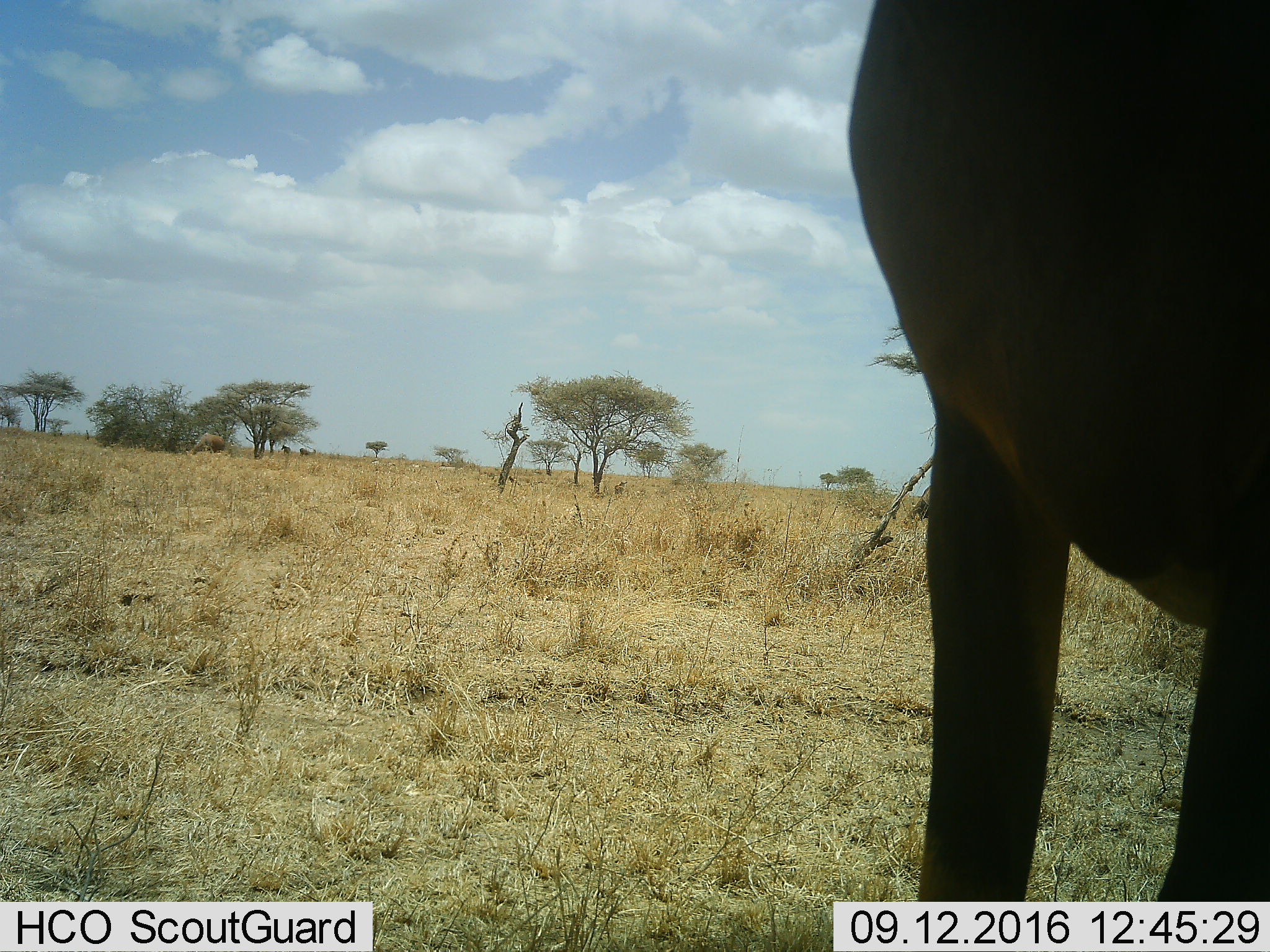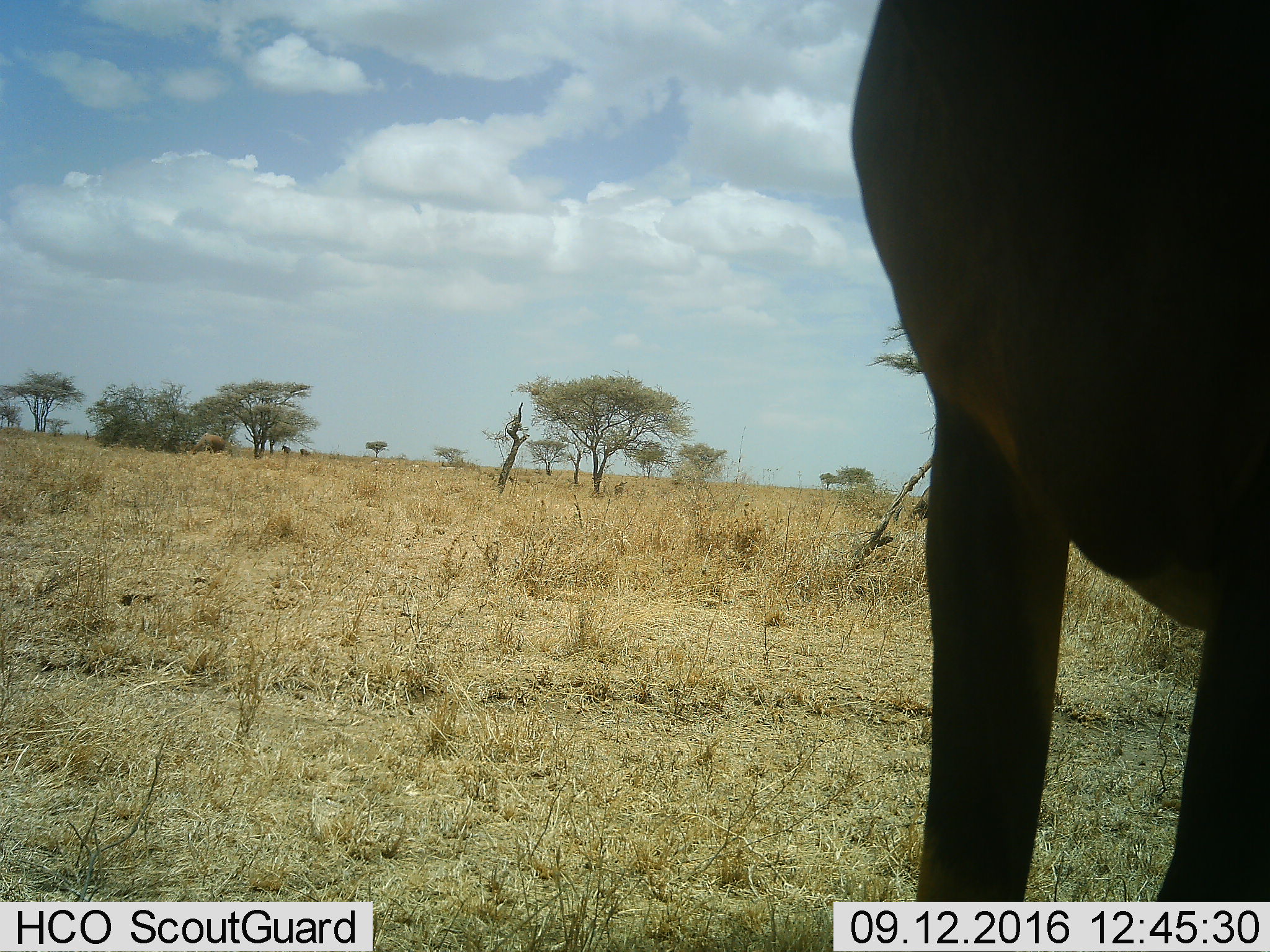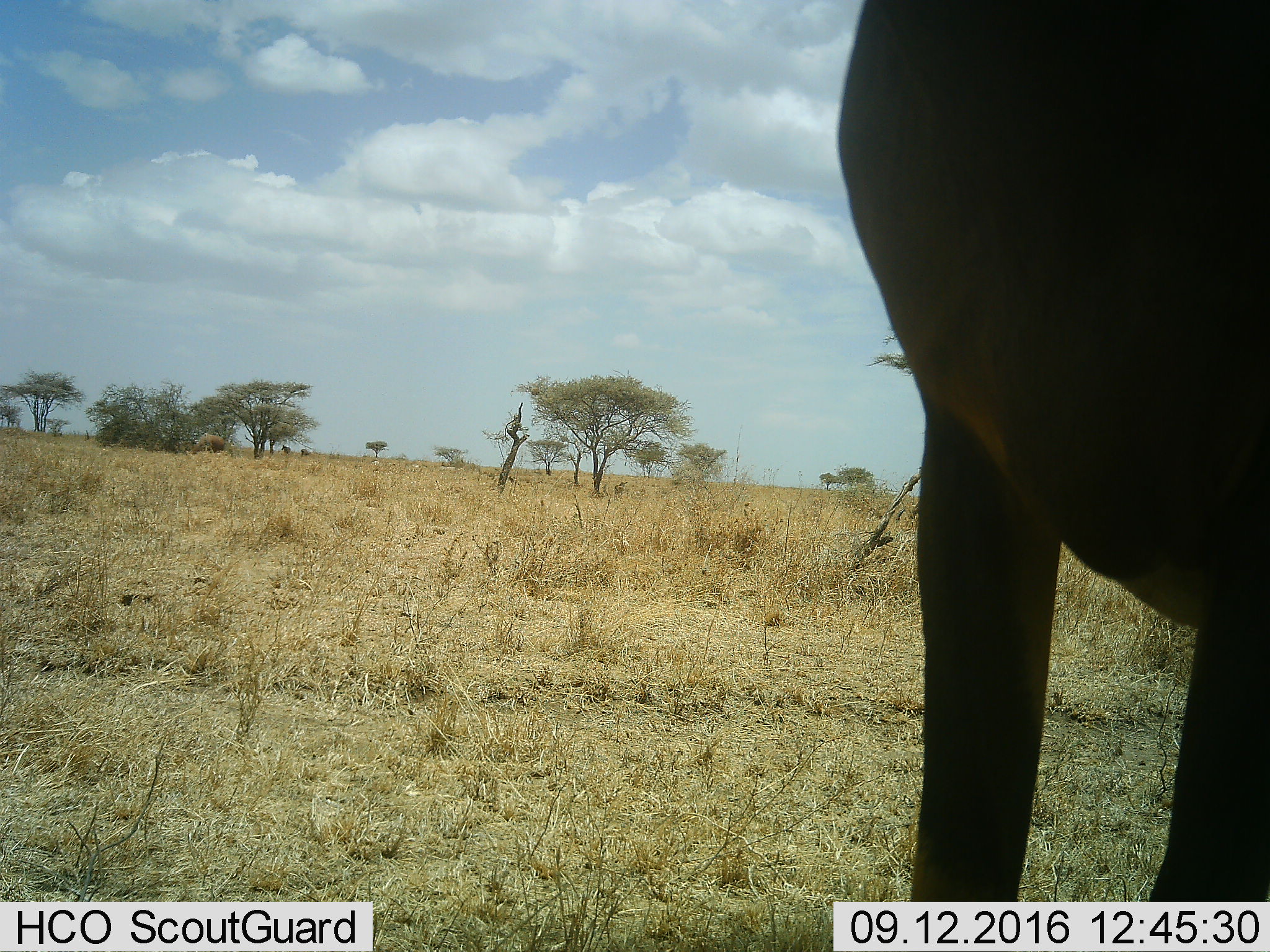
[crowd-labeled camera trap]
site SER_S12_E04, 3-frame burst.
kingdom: Animalia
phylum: Chordata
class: Mammalia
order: Artiodactyla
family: Bovidae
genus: Eudorcas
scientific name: Eudorcas thomsonii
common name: thomson's gazelle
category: gazellethomsons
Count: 7.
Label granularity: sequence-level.